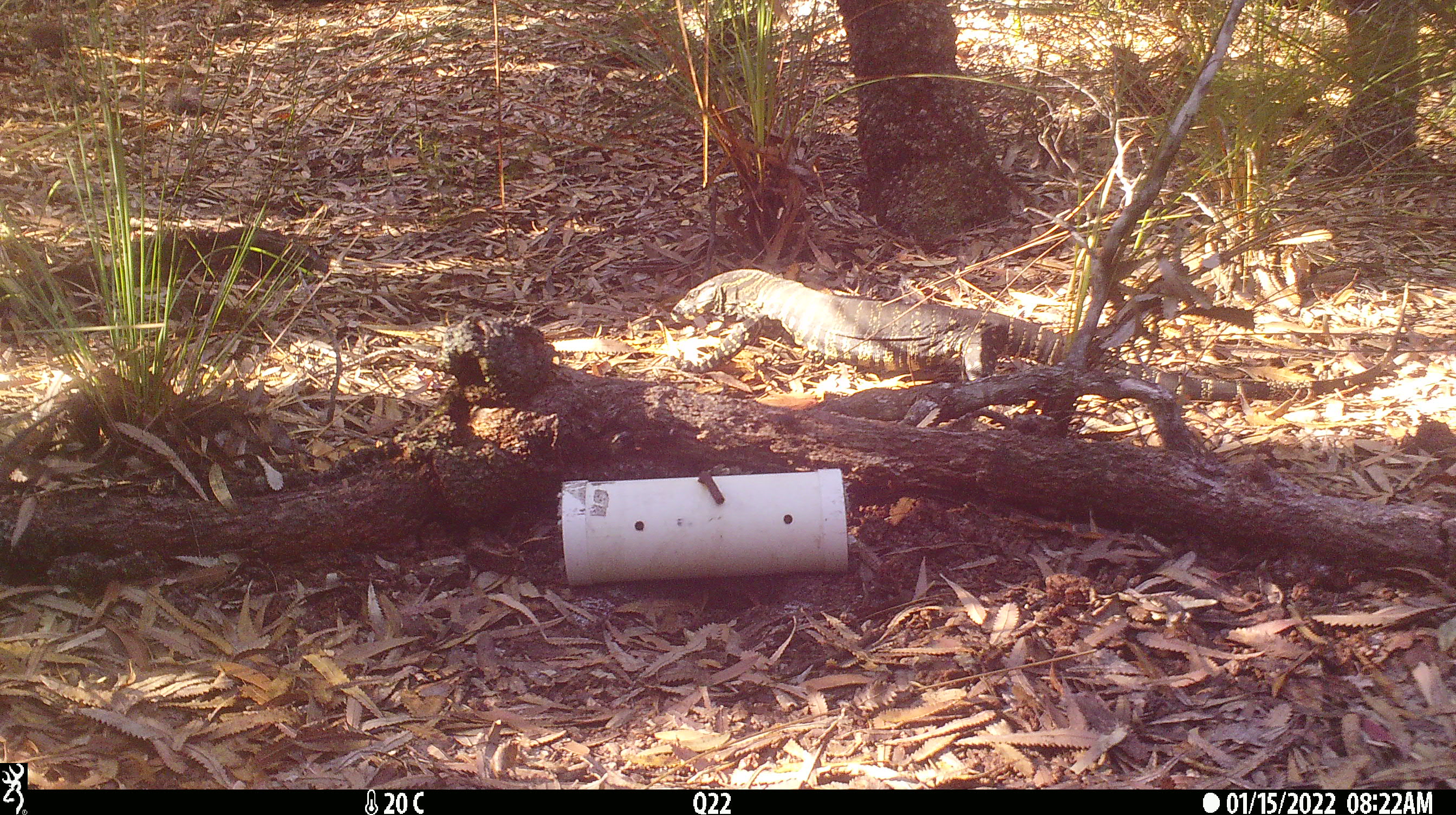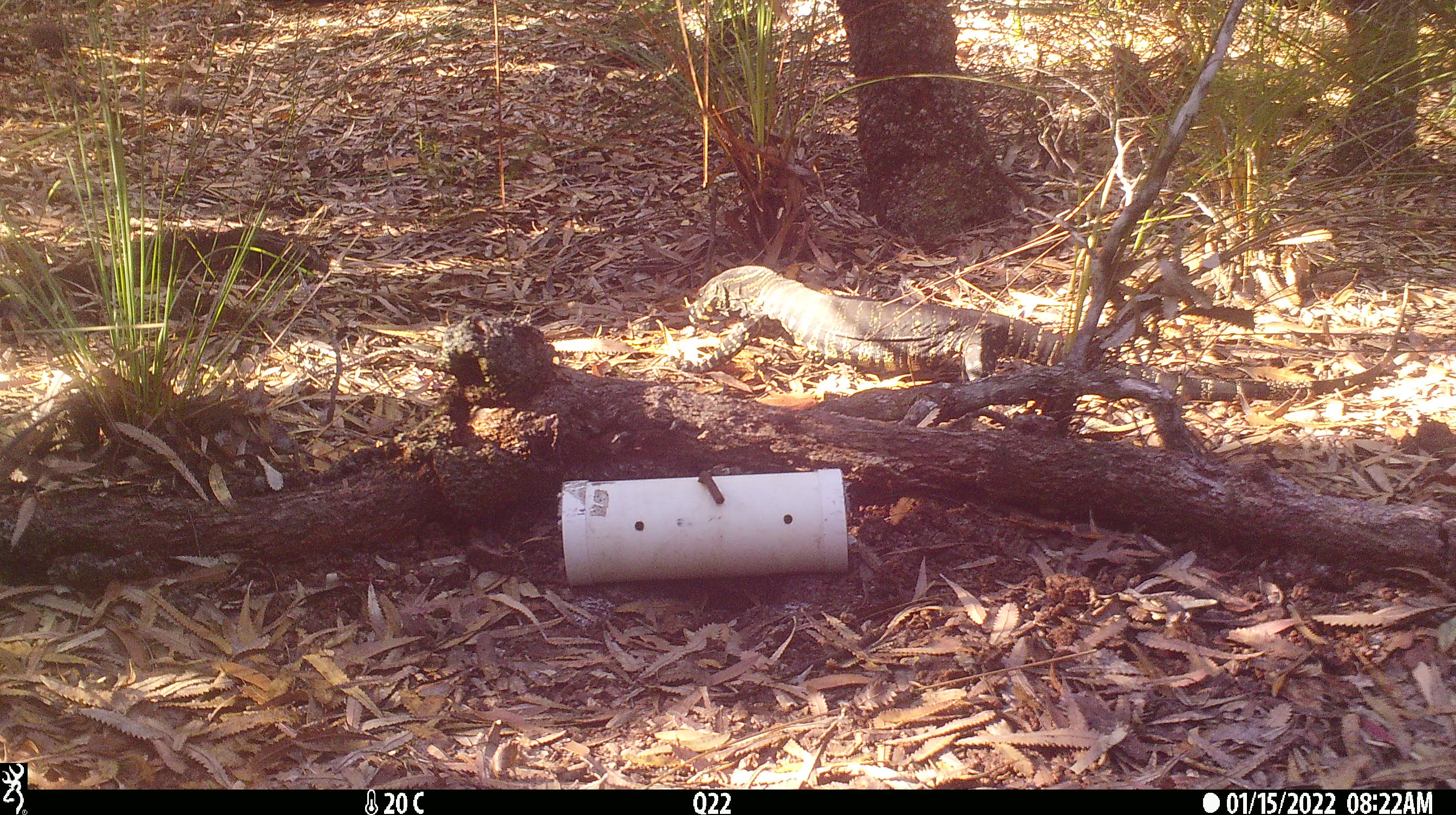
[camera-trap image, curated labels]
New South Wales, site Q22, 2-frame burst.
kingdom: Animalia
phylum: Chordata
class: Reptilia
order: Squamata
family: Varanidae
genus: Varanus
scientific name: Varanus varius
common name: lace monitor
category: goanna